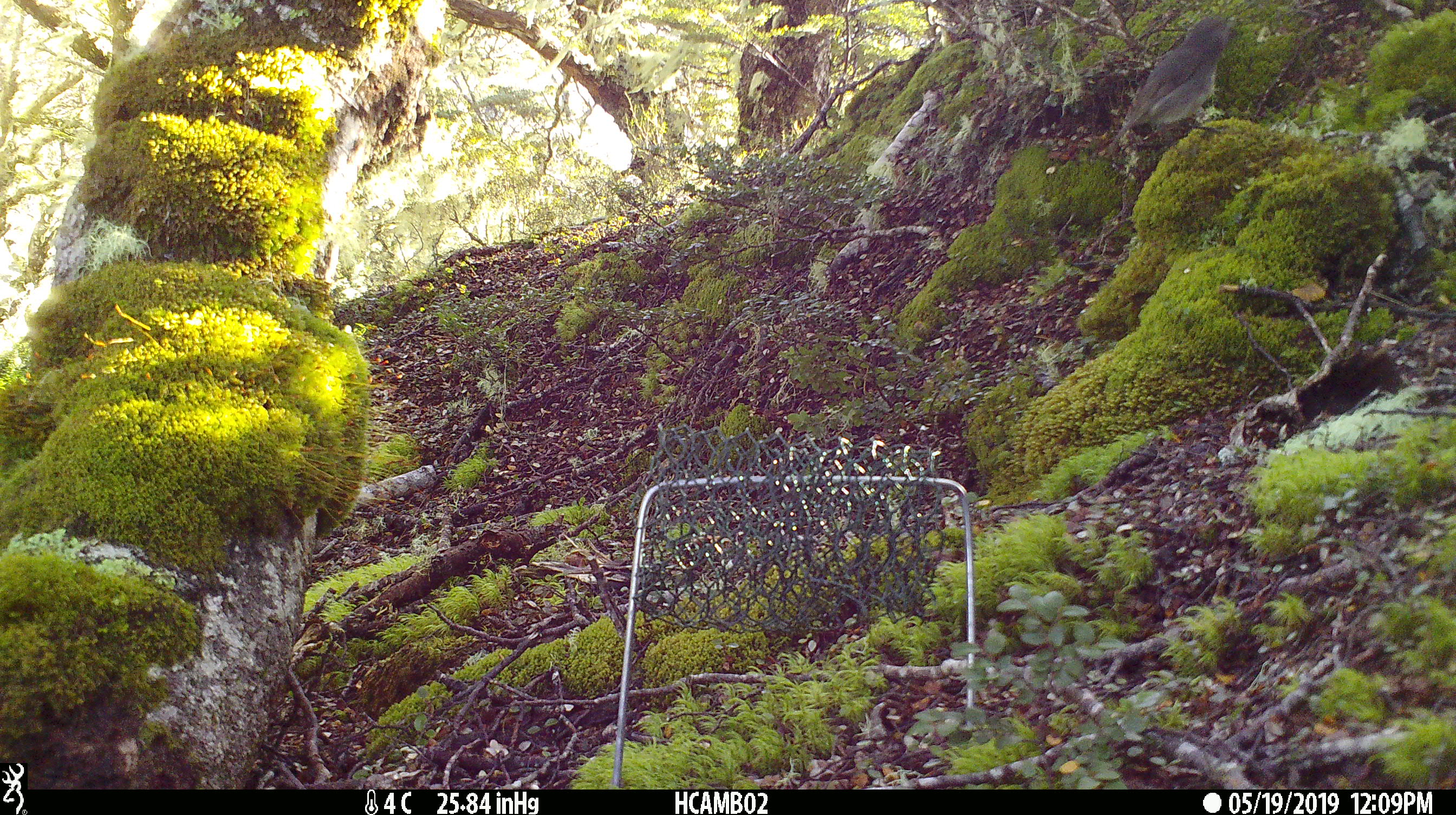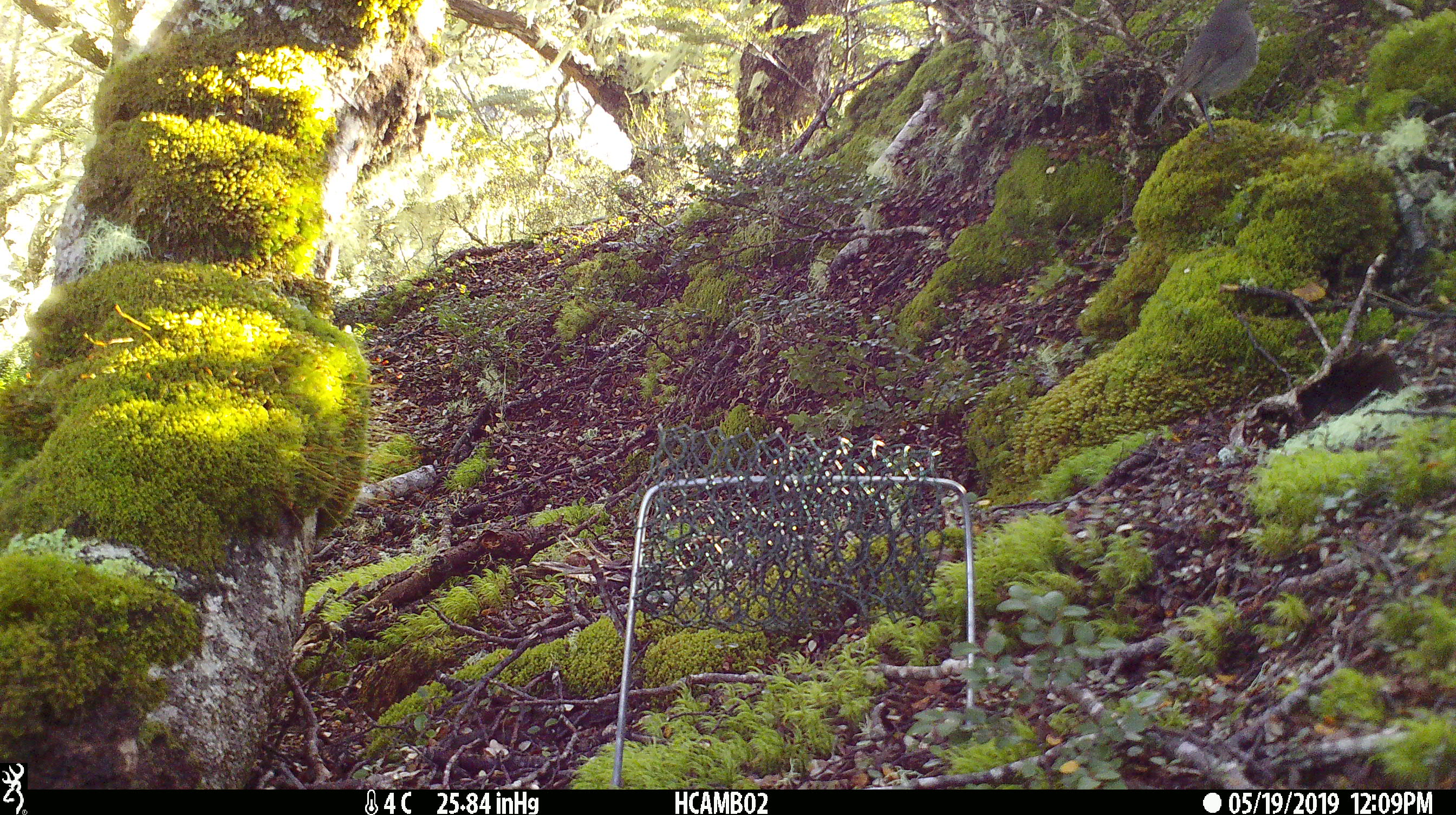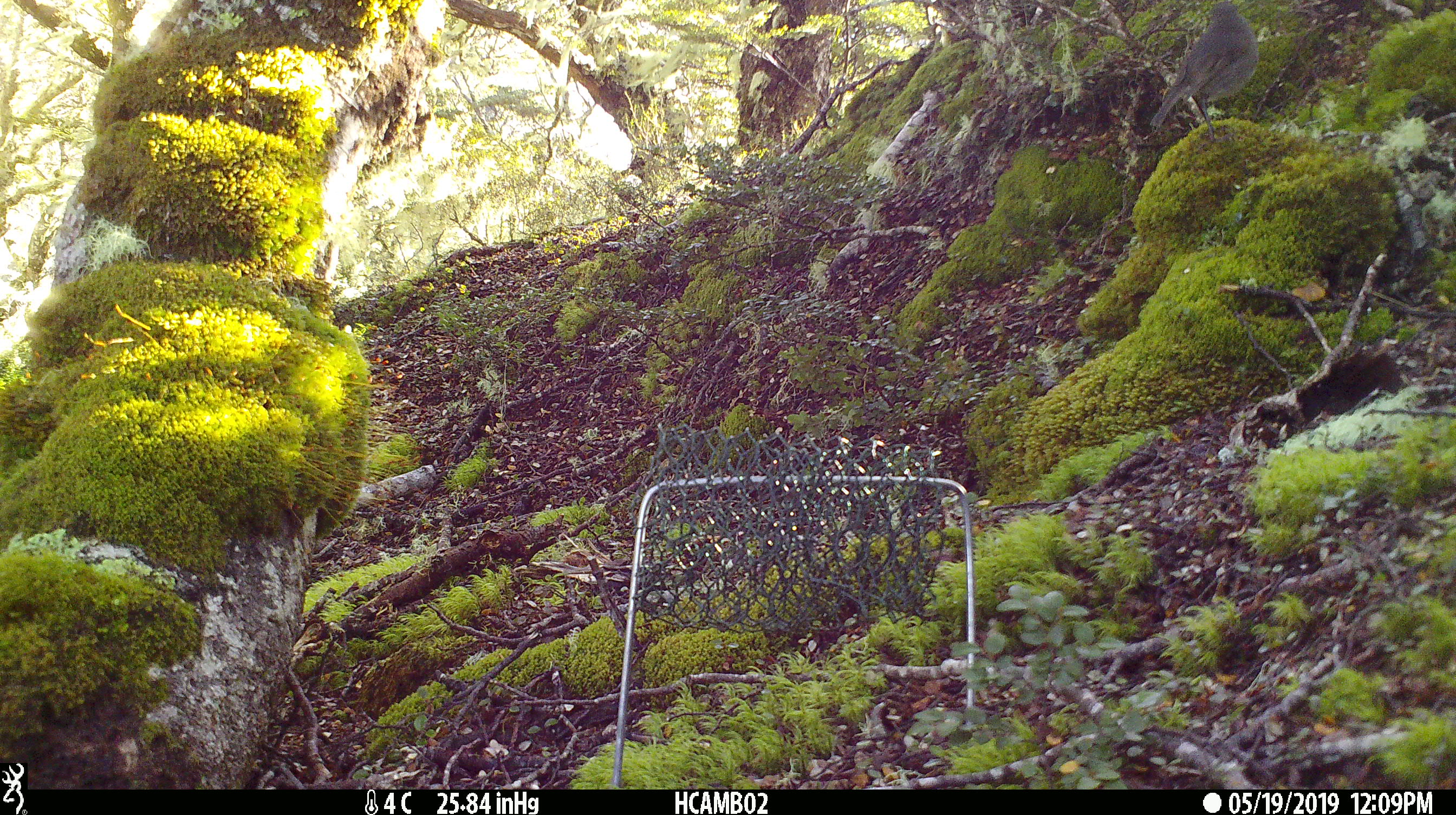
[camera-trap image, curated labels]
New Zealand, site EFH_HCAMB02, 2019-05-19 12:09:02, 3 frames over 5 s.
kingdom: Animalia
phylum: Chordata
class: Aves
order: Passeriformes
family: Petroicidae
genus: Petroica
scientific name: Petroica australis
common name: new zealand robin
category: robin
Robin (new zealand robin) (Petroica australis).